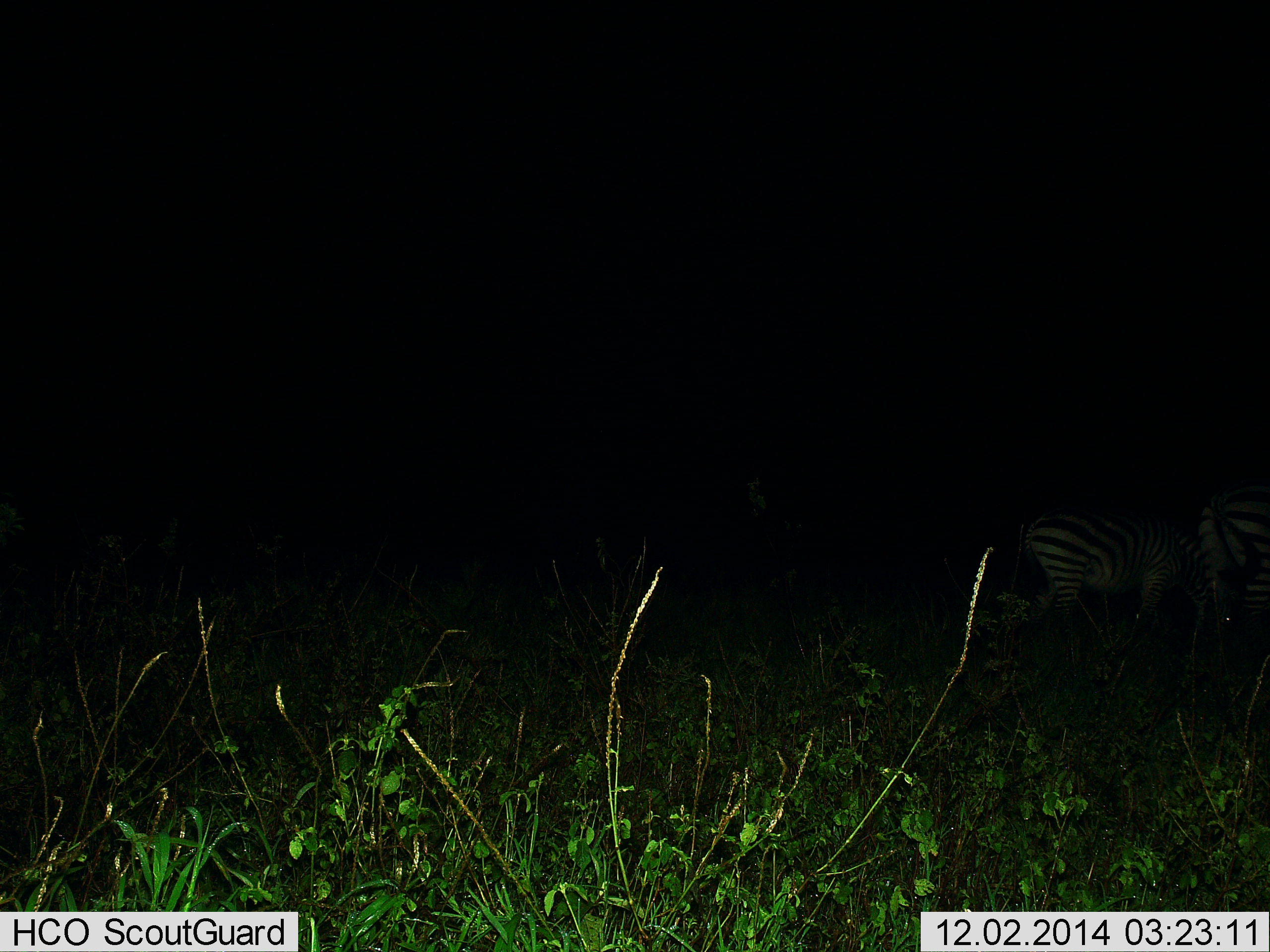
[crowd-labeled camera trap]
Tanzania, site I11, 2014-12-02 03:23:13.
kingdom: Animalia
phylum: Chordata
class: Mammalia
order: Perissodactyla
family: Equidae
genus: Equus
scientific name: Equus quagga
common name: plains zebra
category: zebra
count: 2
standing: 60%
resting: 10%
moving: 30%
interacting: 0%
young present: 0%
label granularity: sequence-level